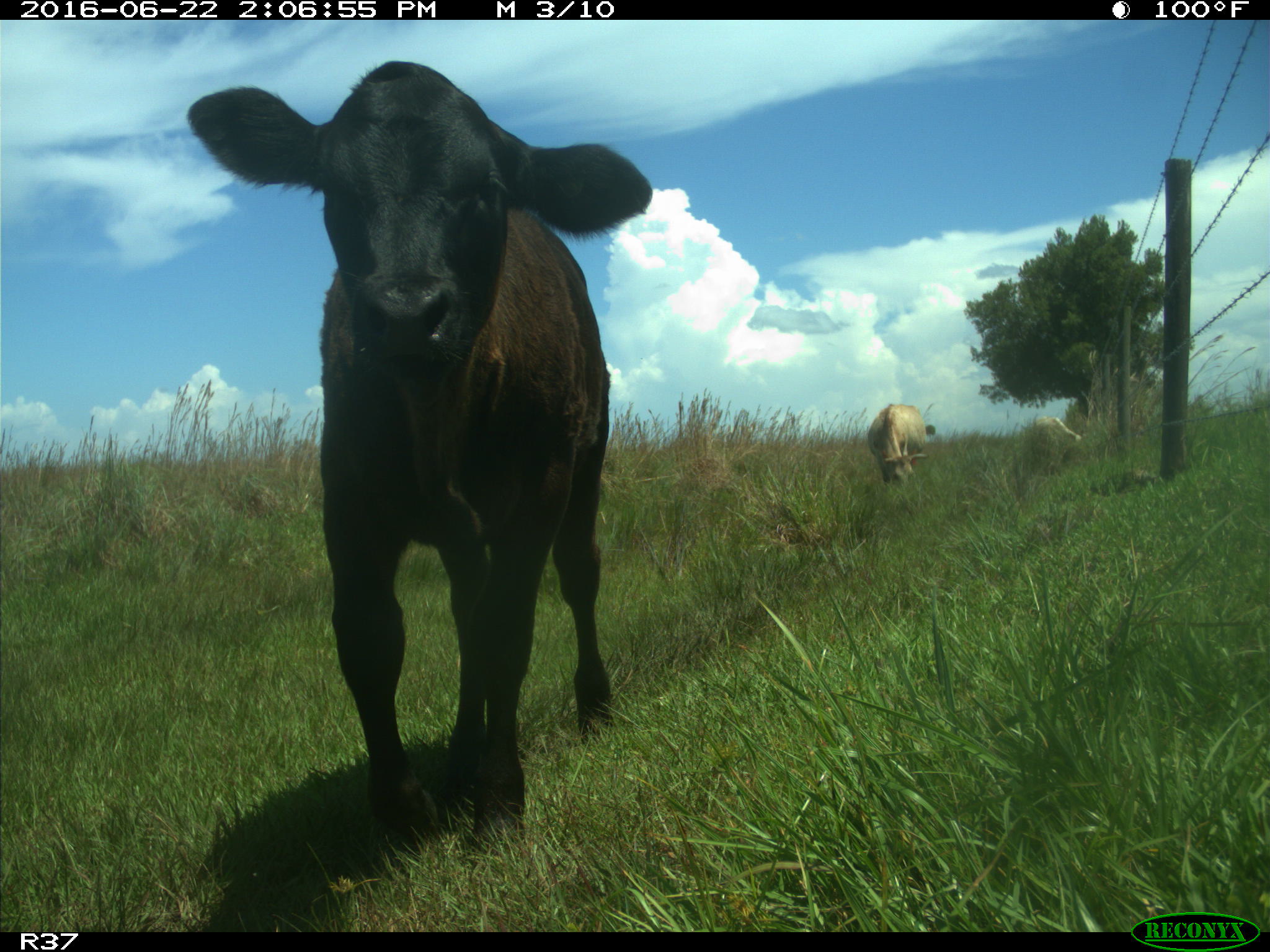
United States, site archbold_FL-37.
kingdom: Animalia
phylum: Chordata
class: Mammalia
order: Artiodactyla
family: Bovidae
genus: Bos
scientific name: Bos taurus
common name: domestic cow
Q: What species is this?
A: Bos taurus (domestic cow).